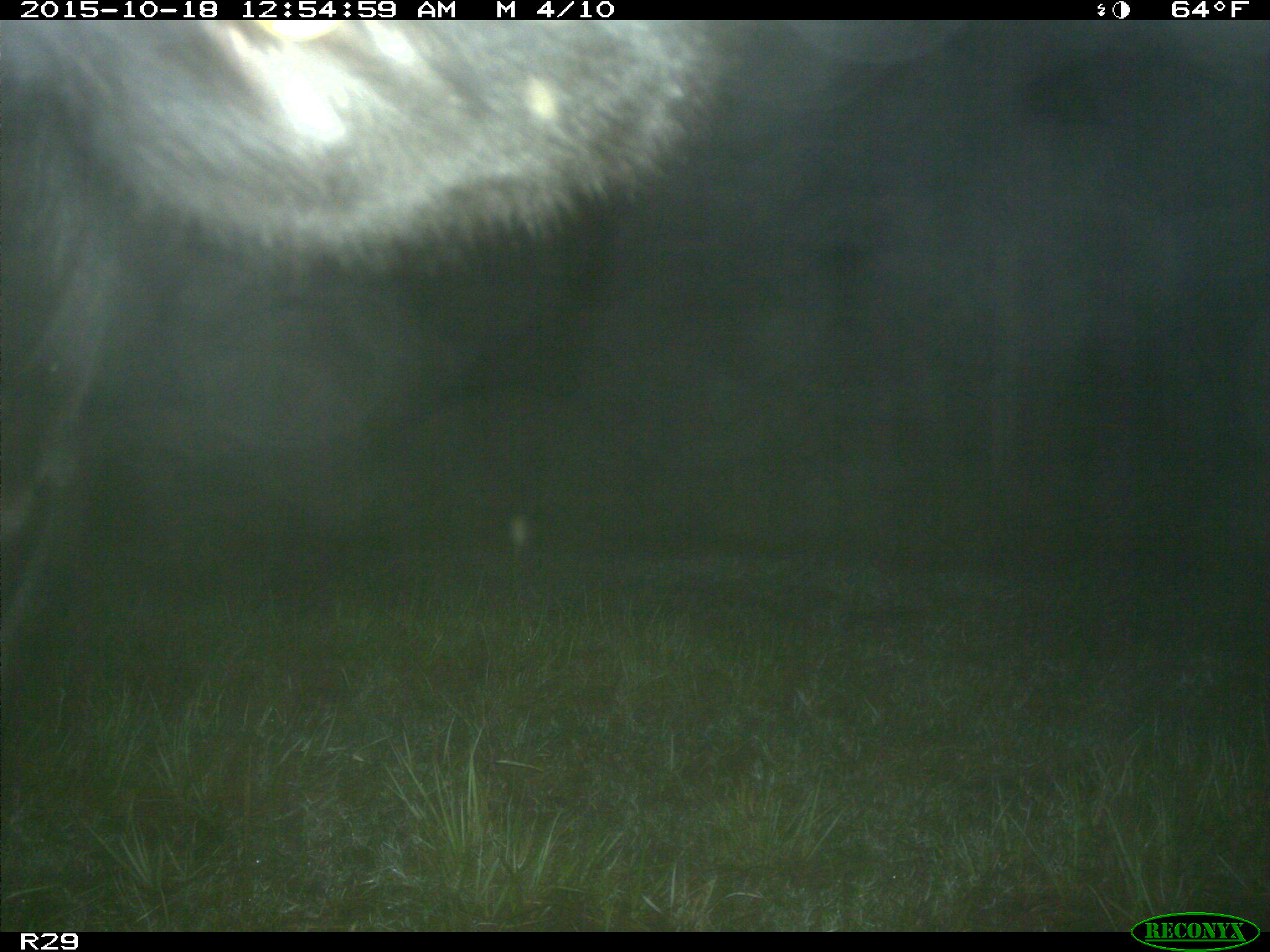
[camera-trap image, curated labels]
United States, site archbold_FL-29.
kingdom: Animalia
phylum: Chordata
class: Mammalia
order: Artiodactyla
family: Bovidae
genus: Bos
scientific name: Bos taurus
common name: domestic cow